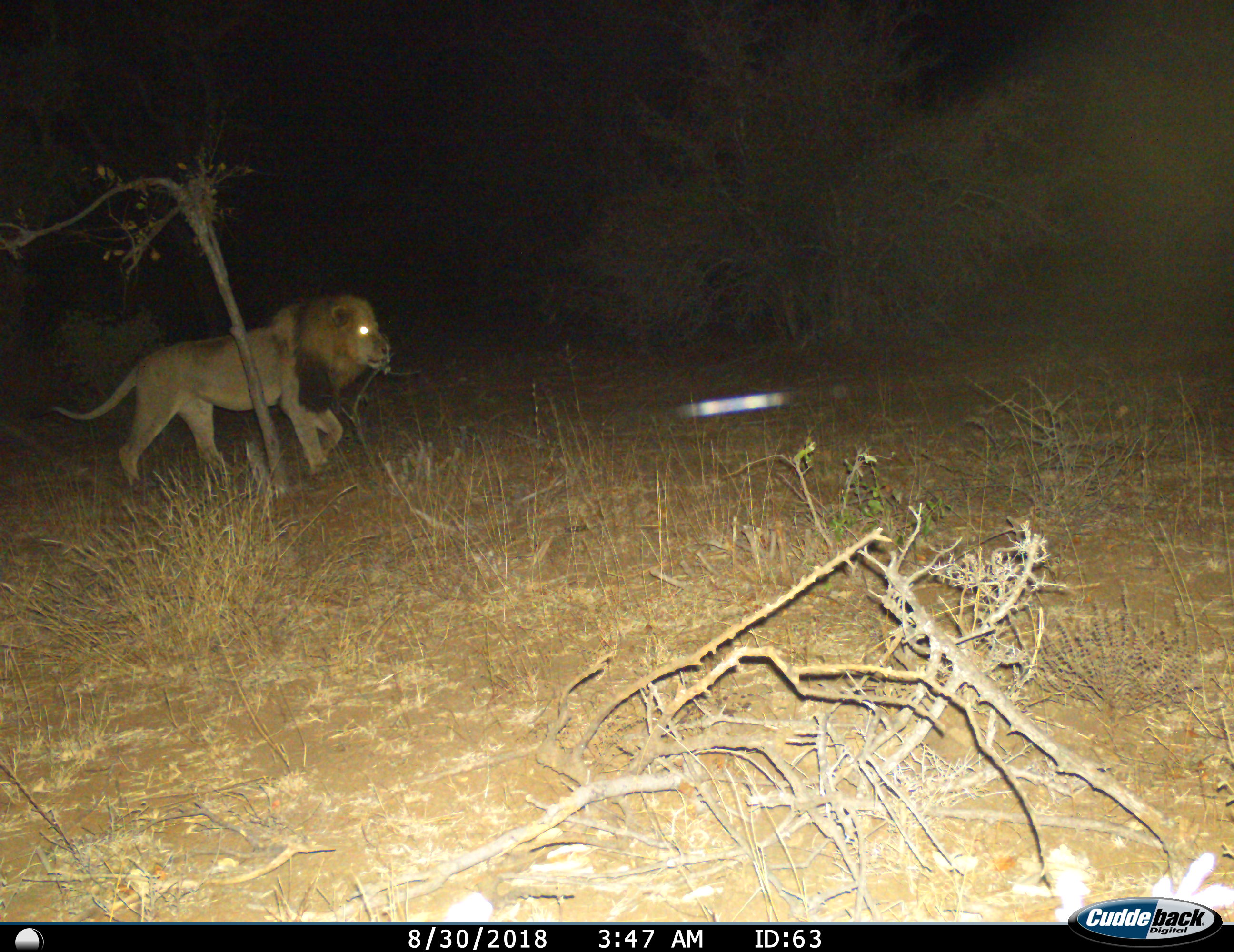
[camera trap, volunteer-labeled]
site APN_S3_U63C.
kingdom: Animalia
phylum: Chordata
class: Mammalia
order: Carnivora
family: Felidae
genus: Panthera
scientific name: Panthera leo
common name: lion male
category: lionmale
Lionmale (lion male) (Panthera leo), count 1. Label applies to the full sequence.